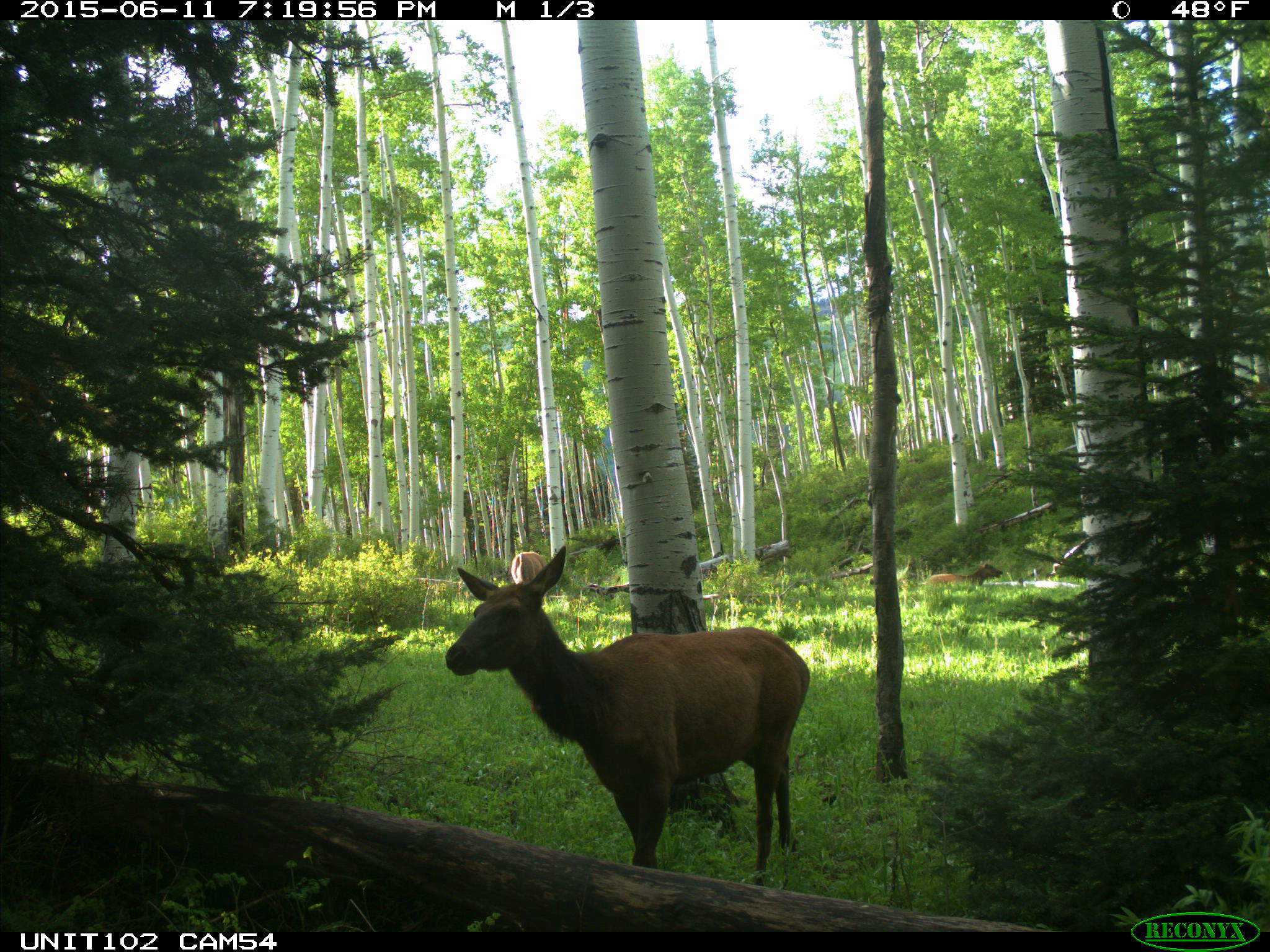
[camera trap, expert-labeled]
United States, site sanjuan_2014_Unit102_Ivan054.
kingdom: Animalia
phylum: Chordata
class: Mammalia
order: Artiodactyla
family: Cervidae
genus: Cervus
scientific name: Cervus elaphus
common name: red deer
Cervus elaphus (red deer).